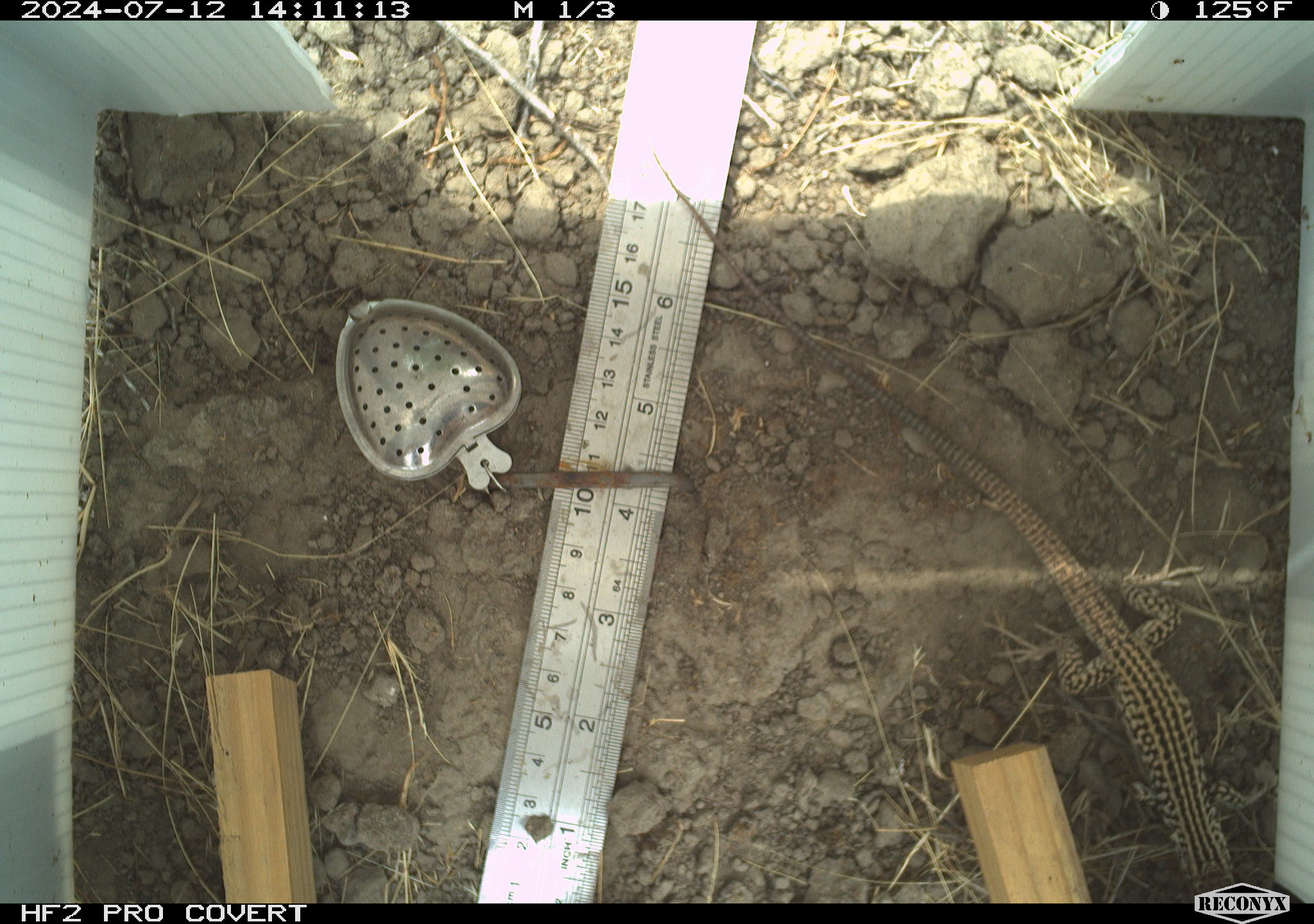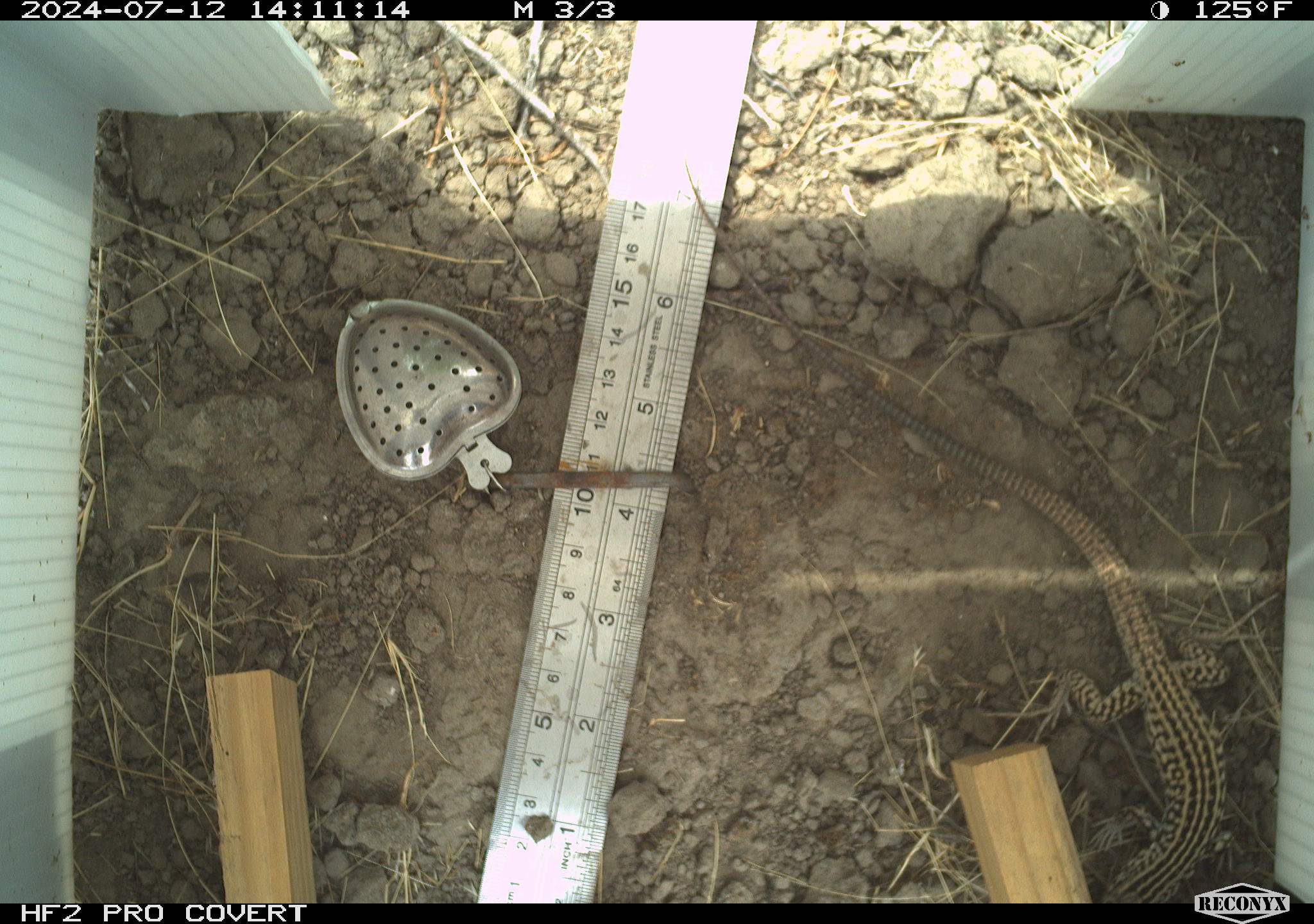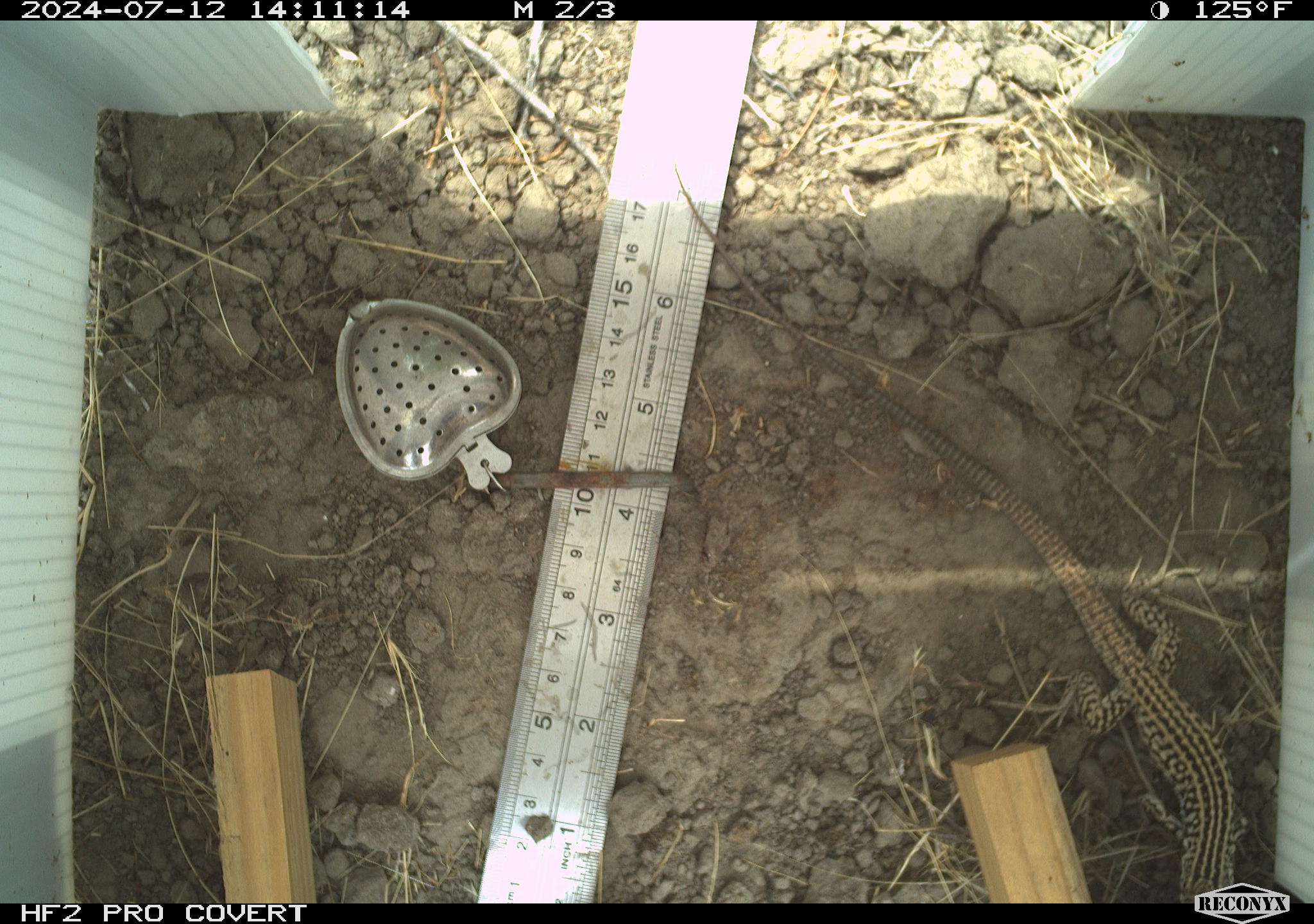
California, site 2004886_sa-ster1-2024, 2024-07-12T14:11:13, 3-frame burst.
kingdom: Animalia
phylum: Chordata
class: Reptilia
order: Squamata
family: Teiidae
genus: Aspidoscelis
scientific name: Aspidoscelis tigris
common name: western whiptail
Western whiptail (Aspidoscelis tigris).